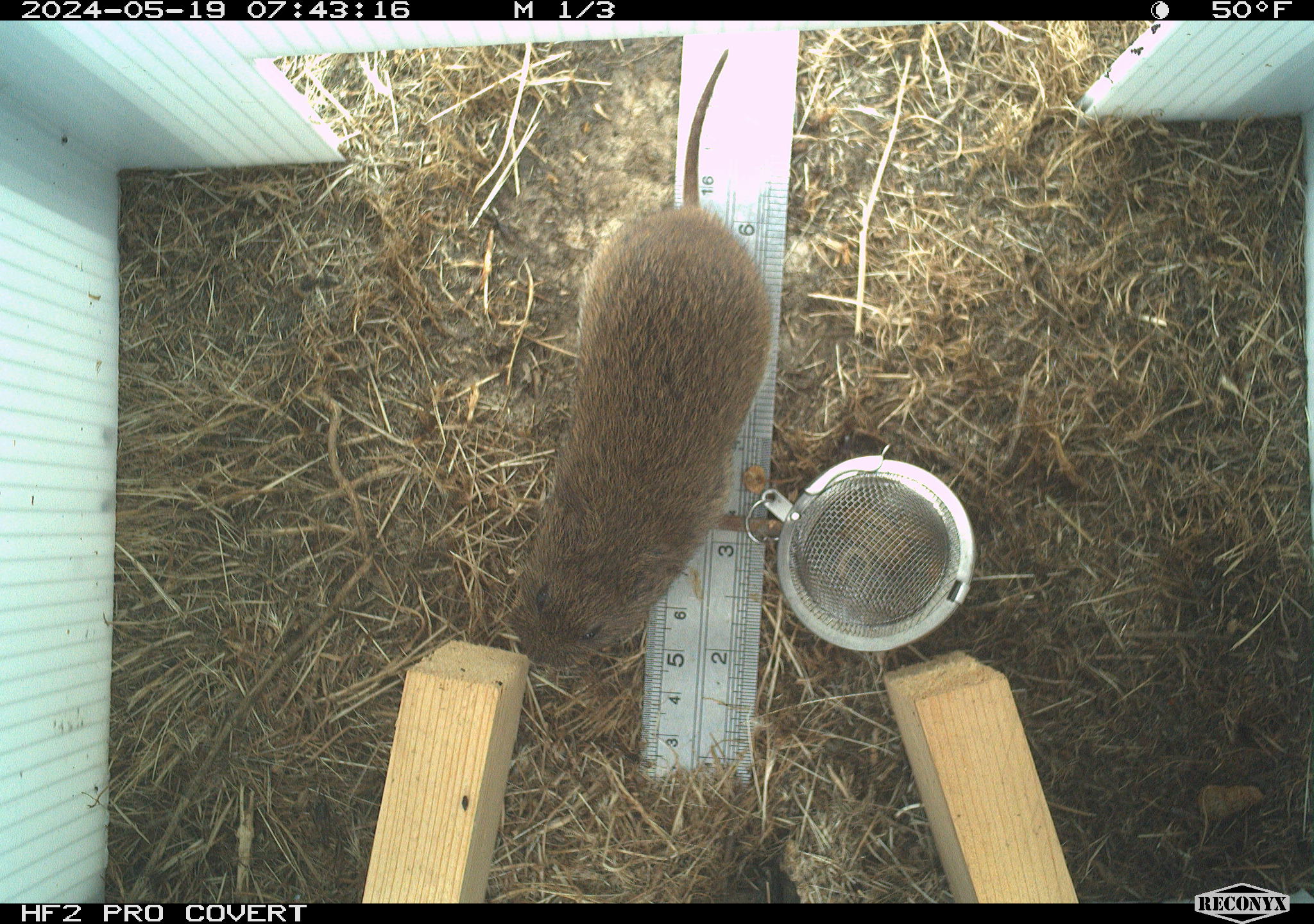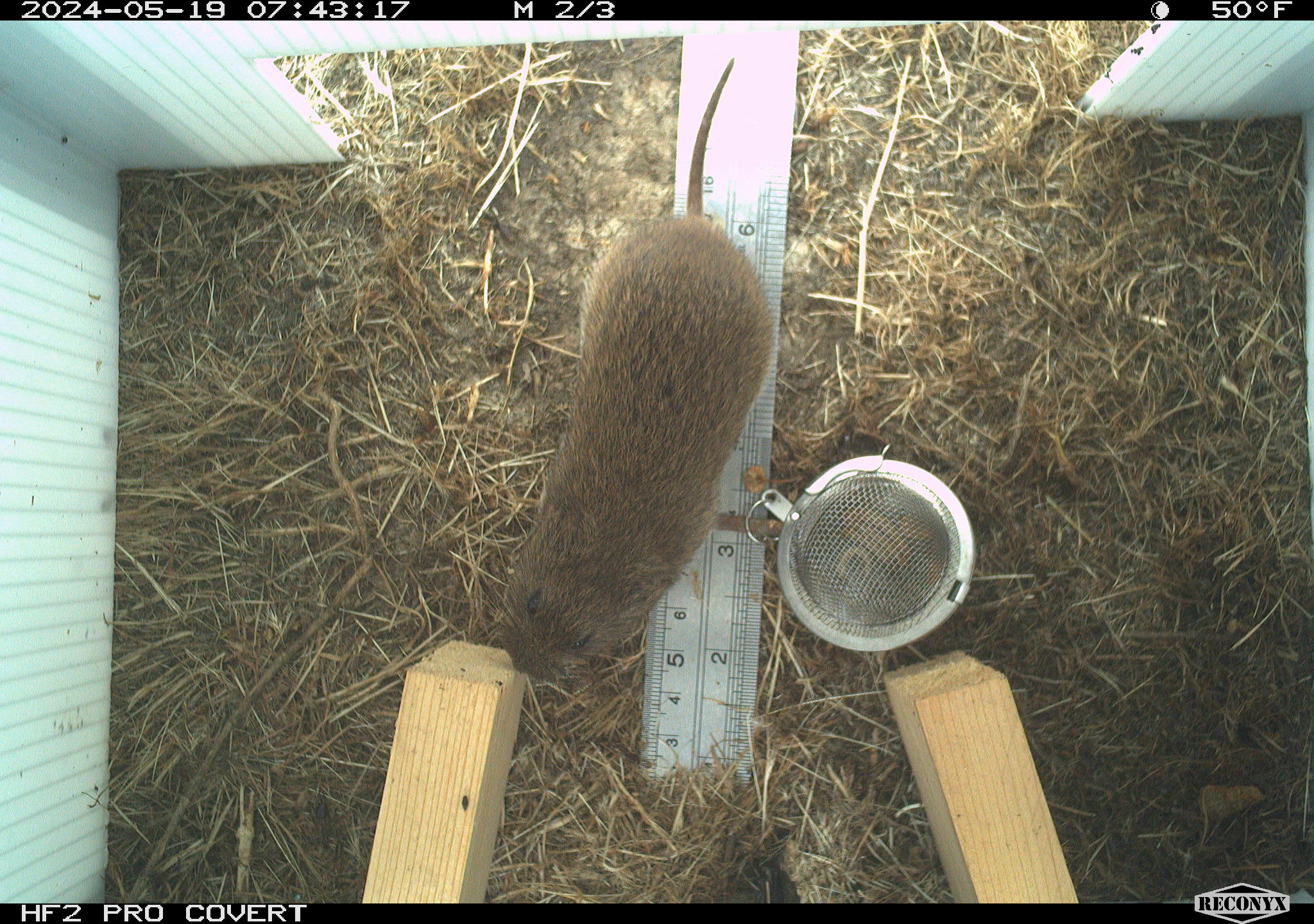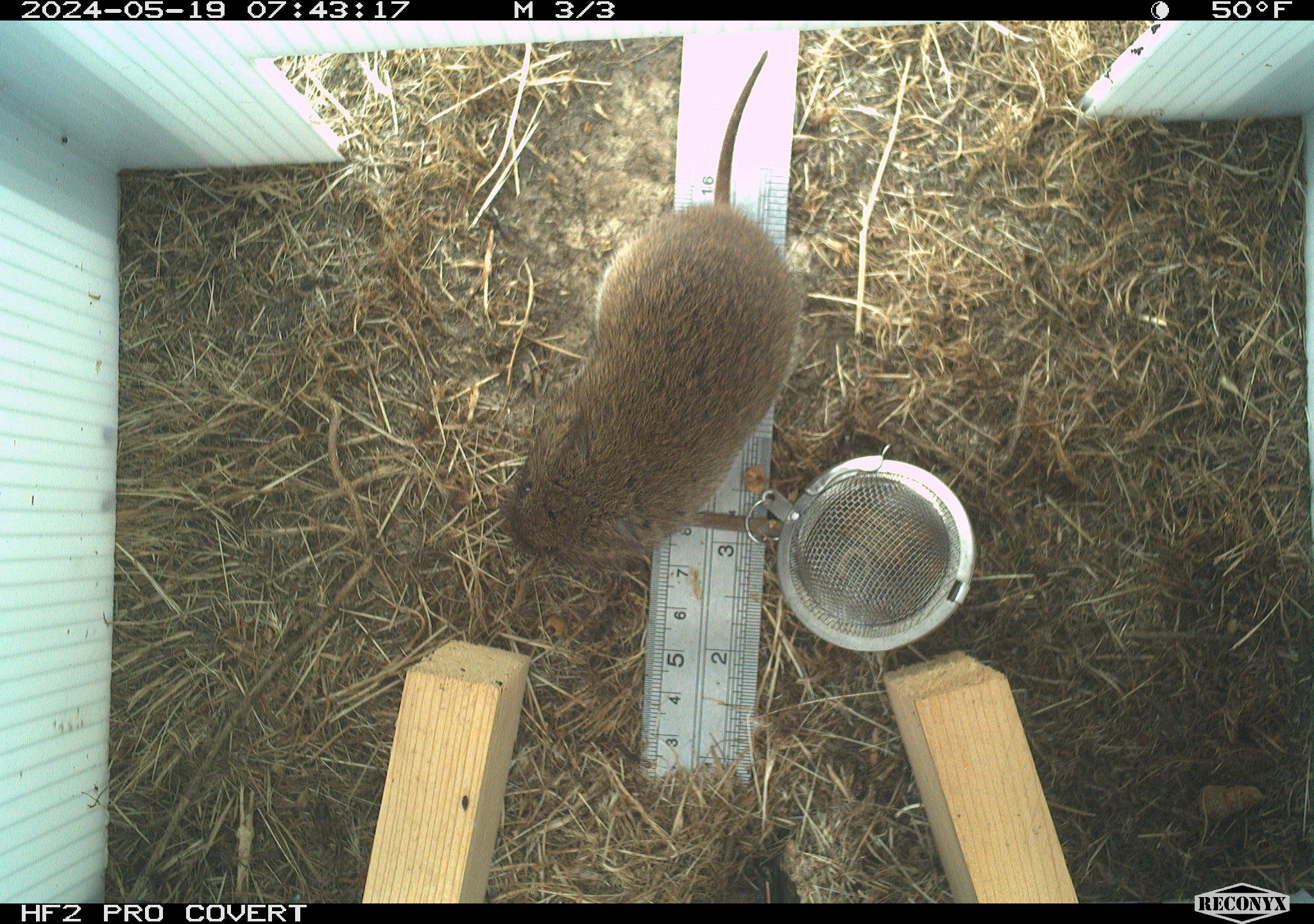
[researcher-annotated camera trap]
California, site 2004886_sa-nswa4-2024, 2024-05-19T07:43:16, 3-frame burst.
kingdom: Animalia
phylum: Chordata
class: Mammalia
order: Rodentia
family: Cricetidae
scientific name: Arvicolinae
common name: voles, lemmings, and muskrats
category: arvicolinae subfamily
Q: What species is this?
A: Arvicolinae subfamily (voles, lemmings, and muskrats) (Arvicolinae).